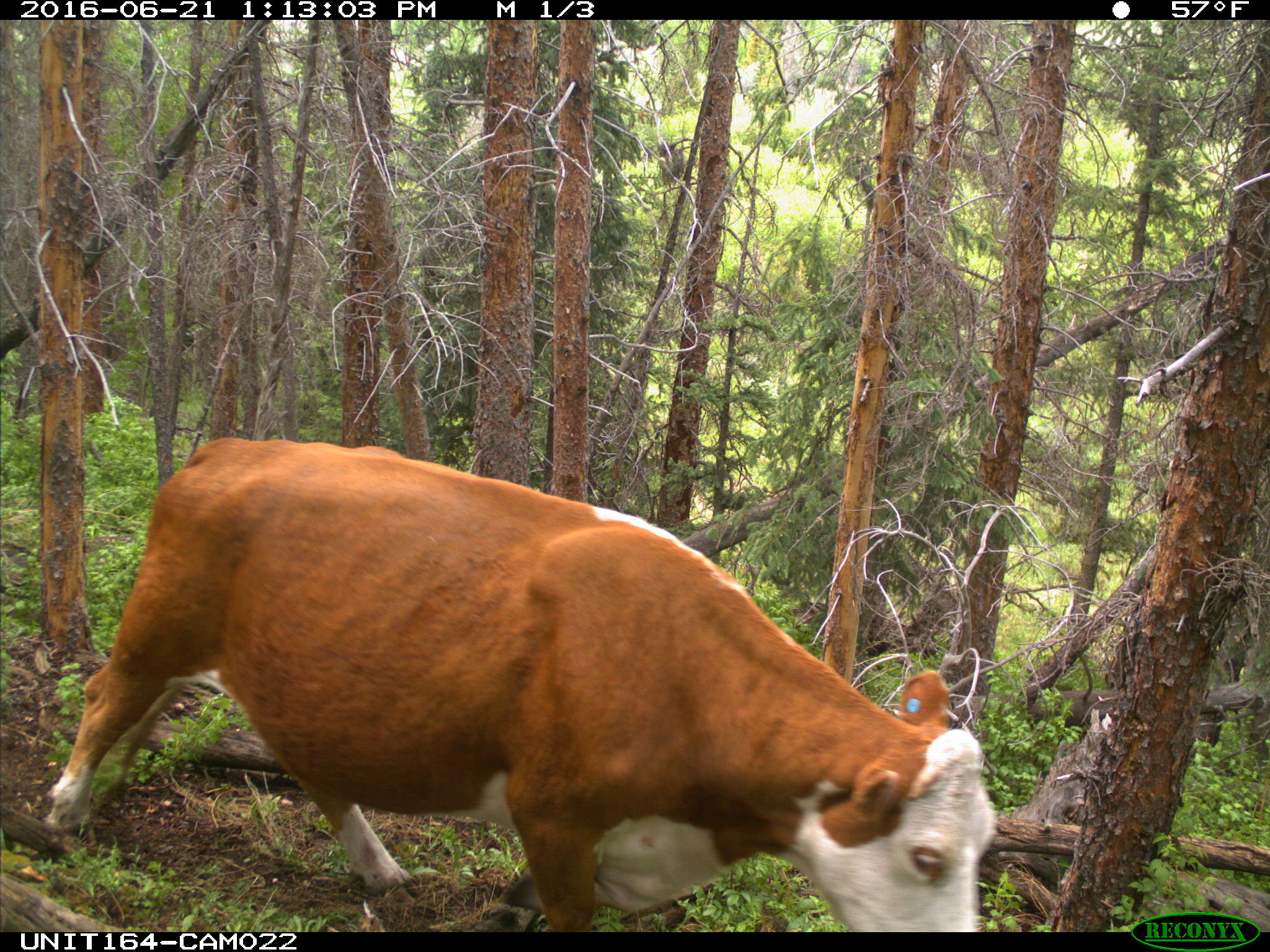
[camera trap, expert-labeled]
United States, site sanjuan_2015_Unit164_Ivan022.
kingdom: Animalia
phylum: Chordata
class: Mammalia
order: Artiodactyla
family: Bovidae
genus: Bos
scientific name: Bos taurus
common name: domestic cow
Bos taurus (domestic cow).